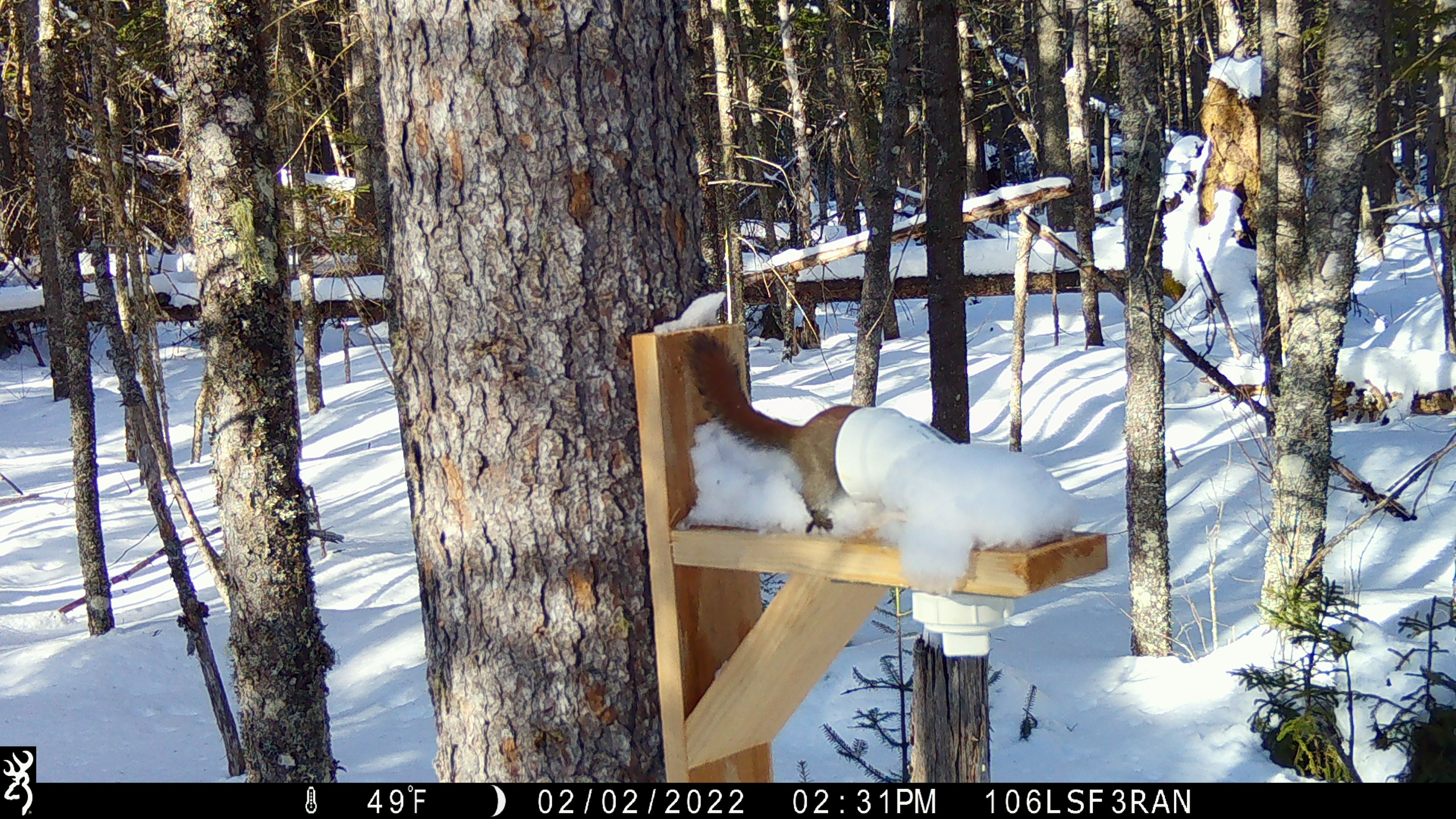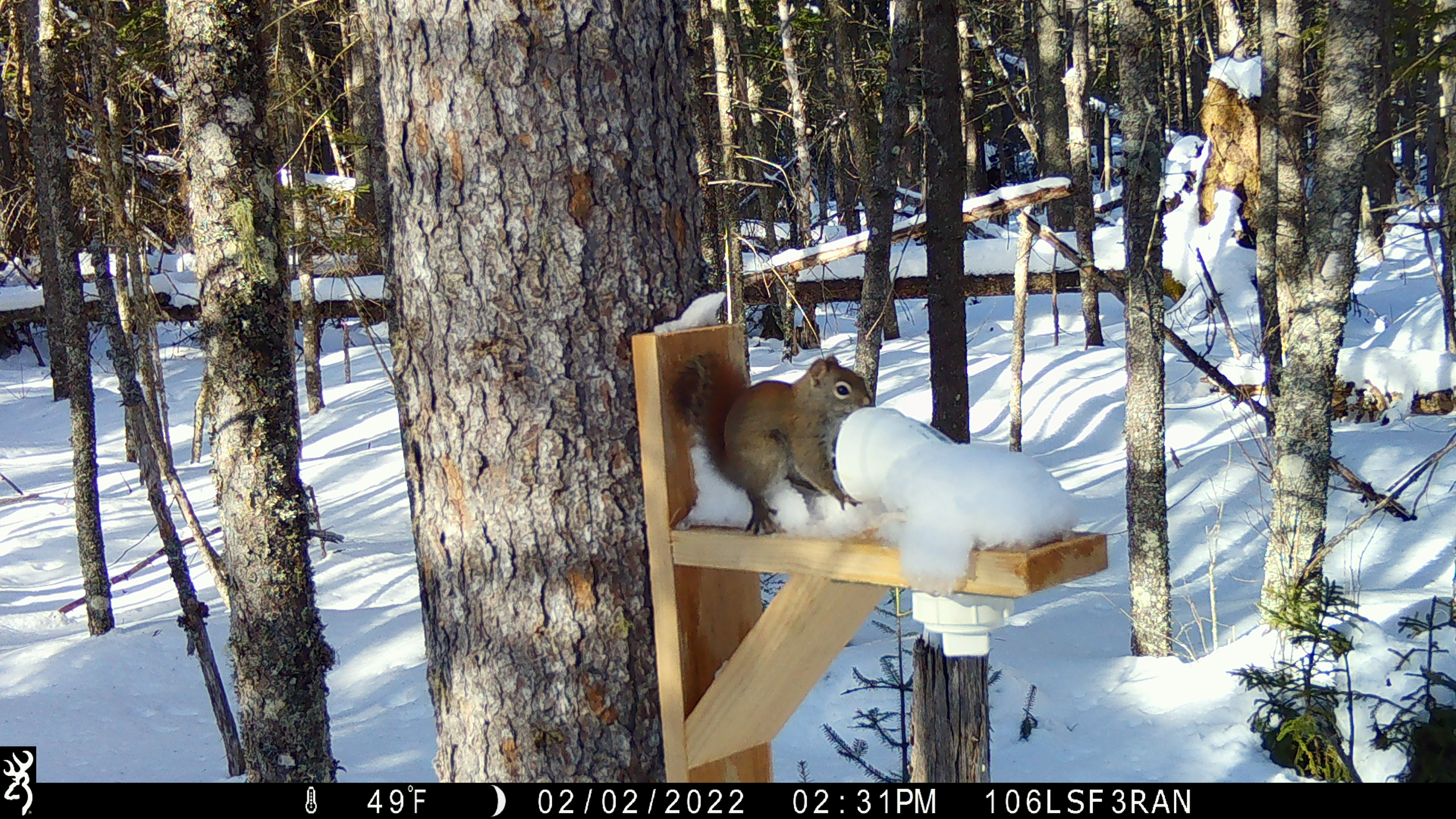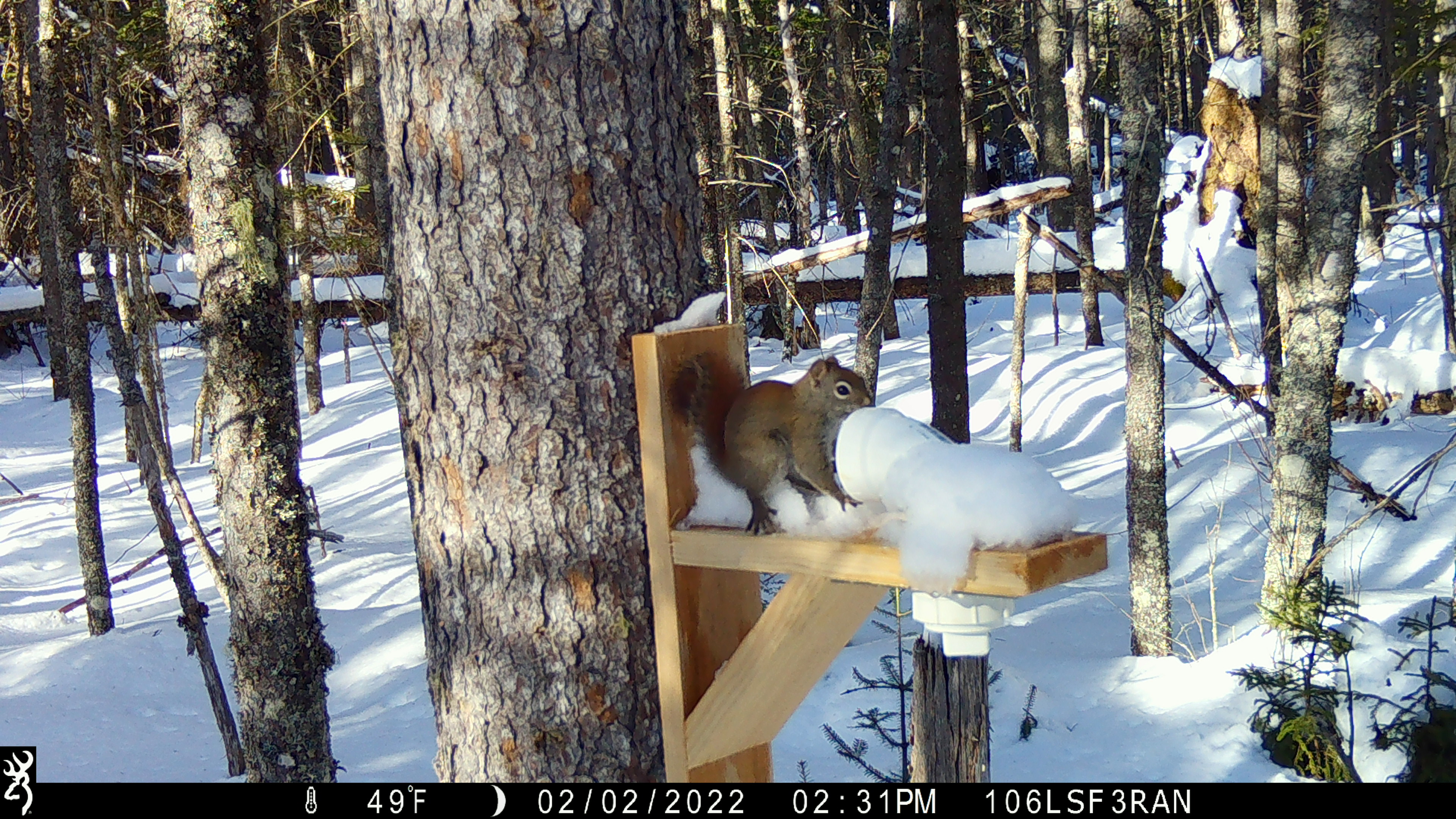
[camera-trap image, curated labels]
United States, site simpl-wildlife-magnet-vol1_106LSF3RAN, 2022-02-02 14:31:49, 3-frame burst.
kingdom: Animalia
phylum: Chordata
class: Mammalia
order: Rodentia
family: Sciuridae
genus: Tamiasciurus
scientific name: Tamiasciurus hudsonicus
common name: red squirrel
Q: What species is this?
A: Red squirrel (Tamiasciurus hudsonicus).